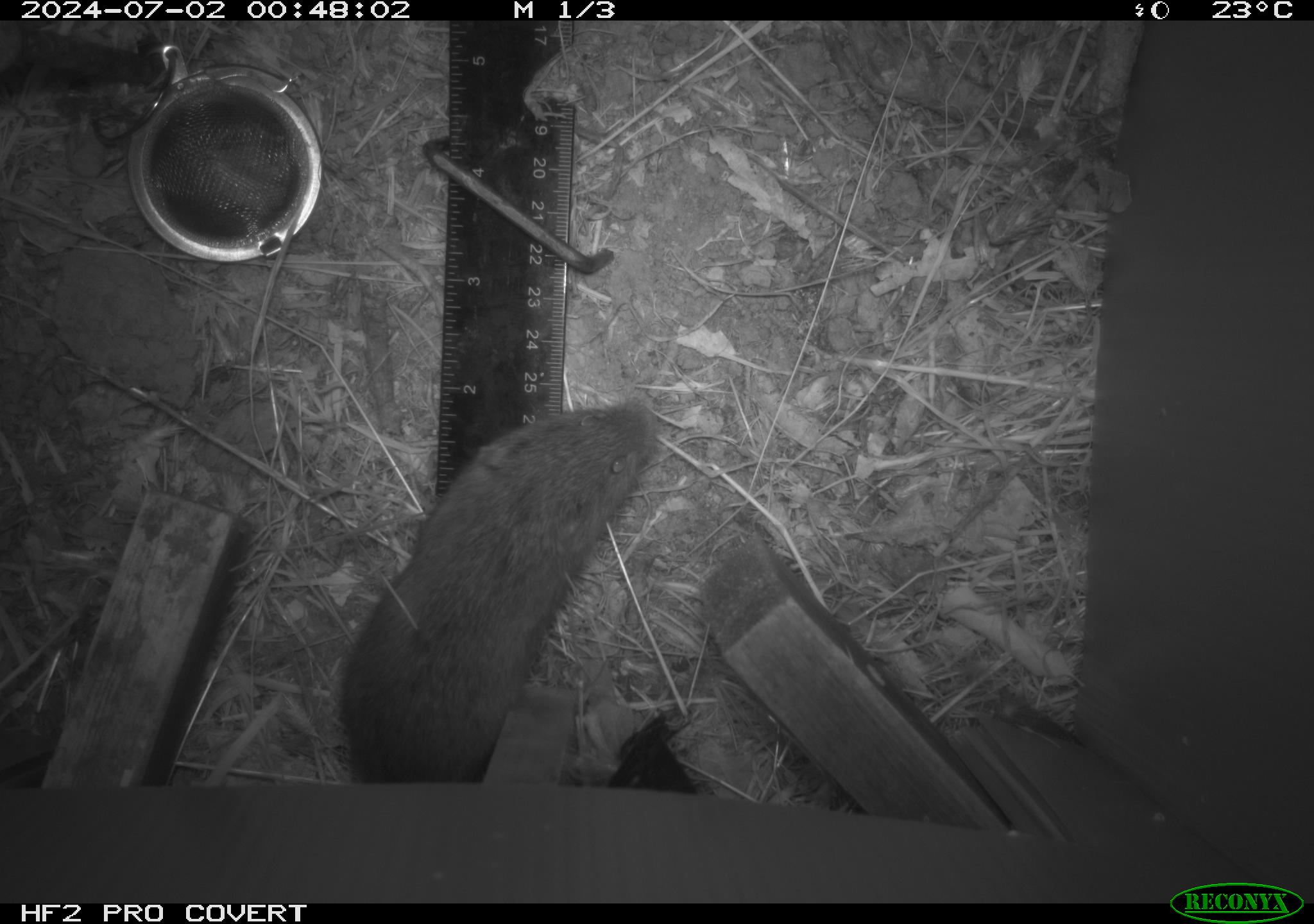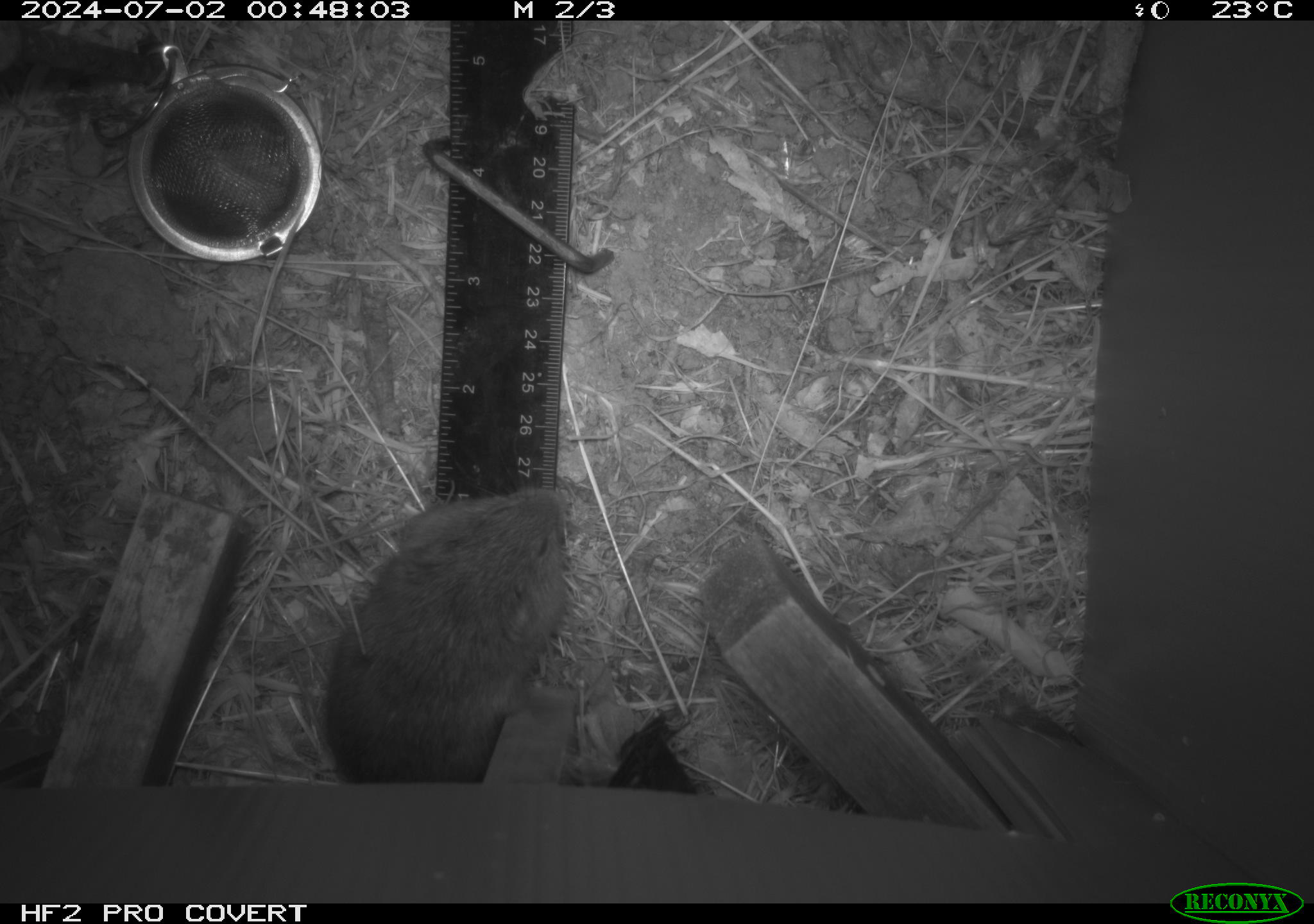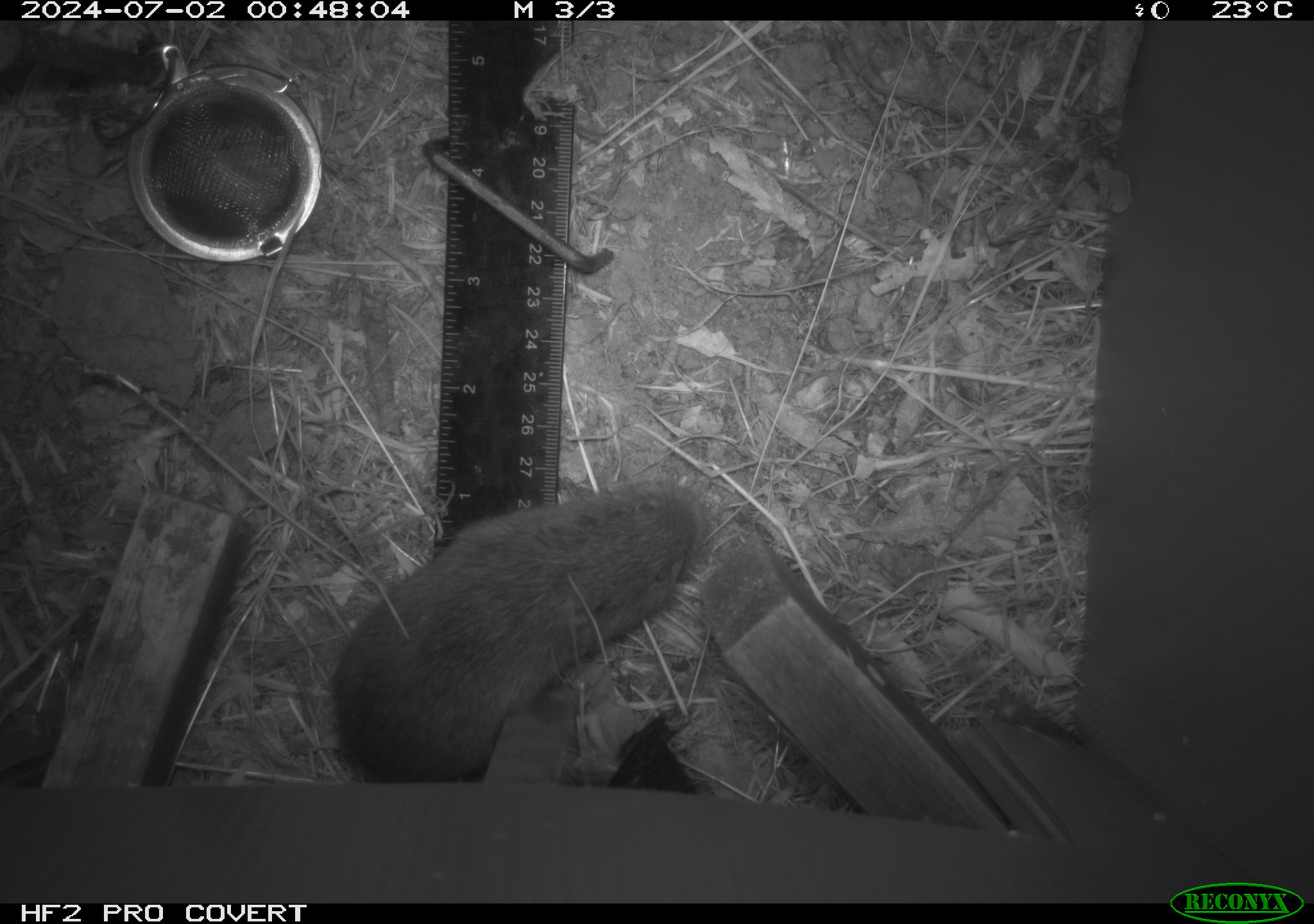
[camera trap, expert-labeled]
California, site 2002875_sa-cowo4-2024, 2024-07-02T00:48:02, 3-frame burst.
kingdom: Animalia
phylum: Chordata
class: Mammalia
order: Rodentia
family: Cricetidae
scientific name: Arvicolinae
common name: voles, lemmings, and muskrats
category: arvicolinae subfamily